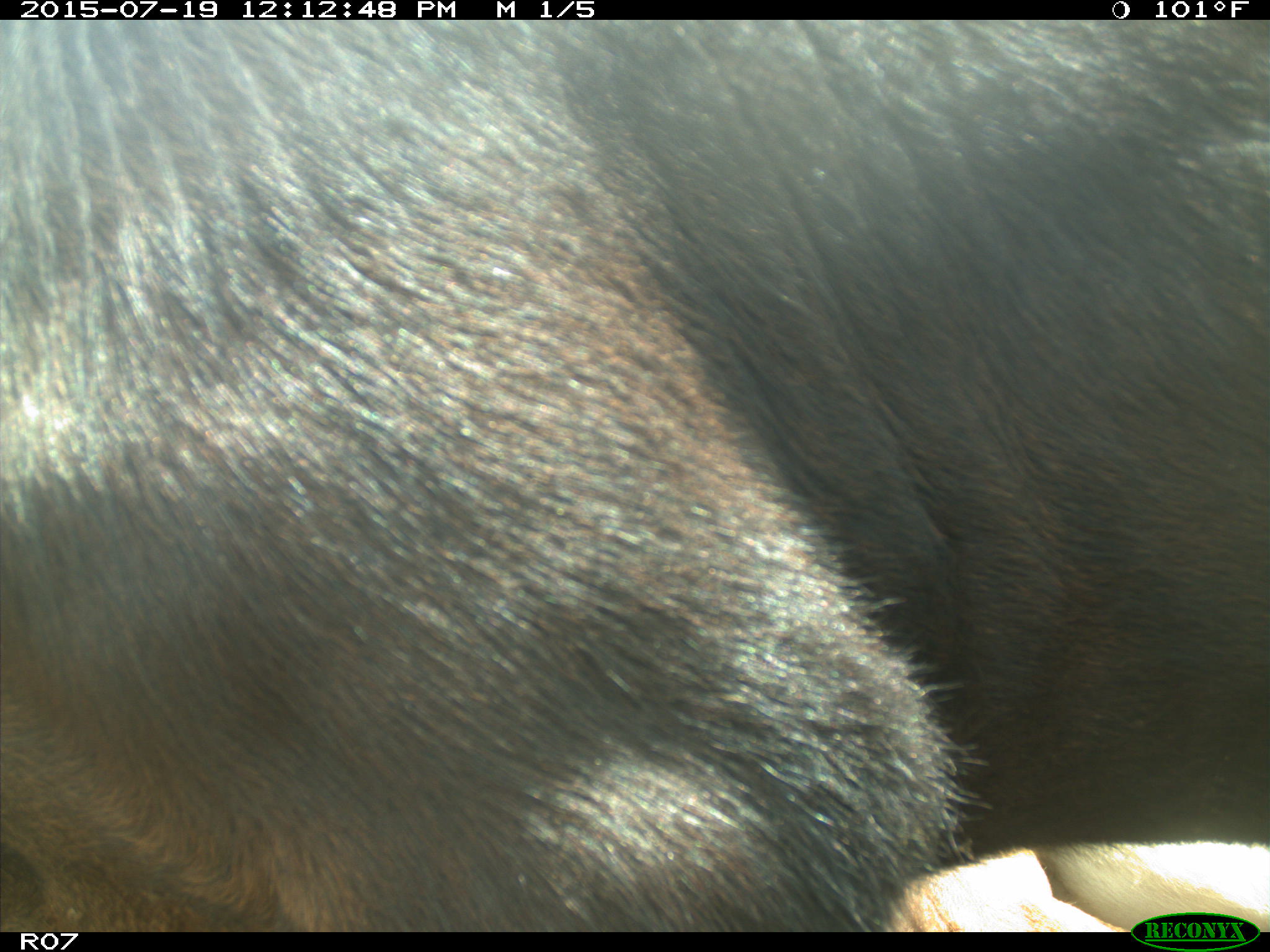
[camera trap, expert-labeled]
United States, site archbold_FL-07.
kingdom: Animalia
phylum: Chordata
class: Mammalia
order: Artiodactyla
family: Bovidae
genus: Bos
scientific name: Bos taurus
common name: domestic cow